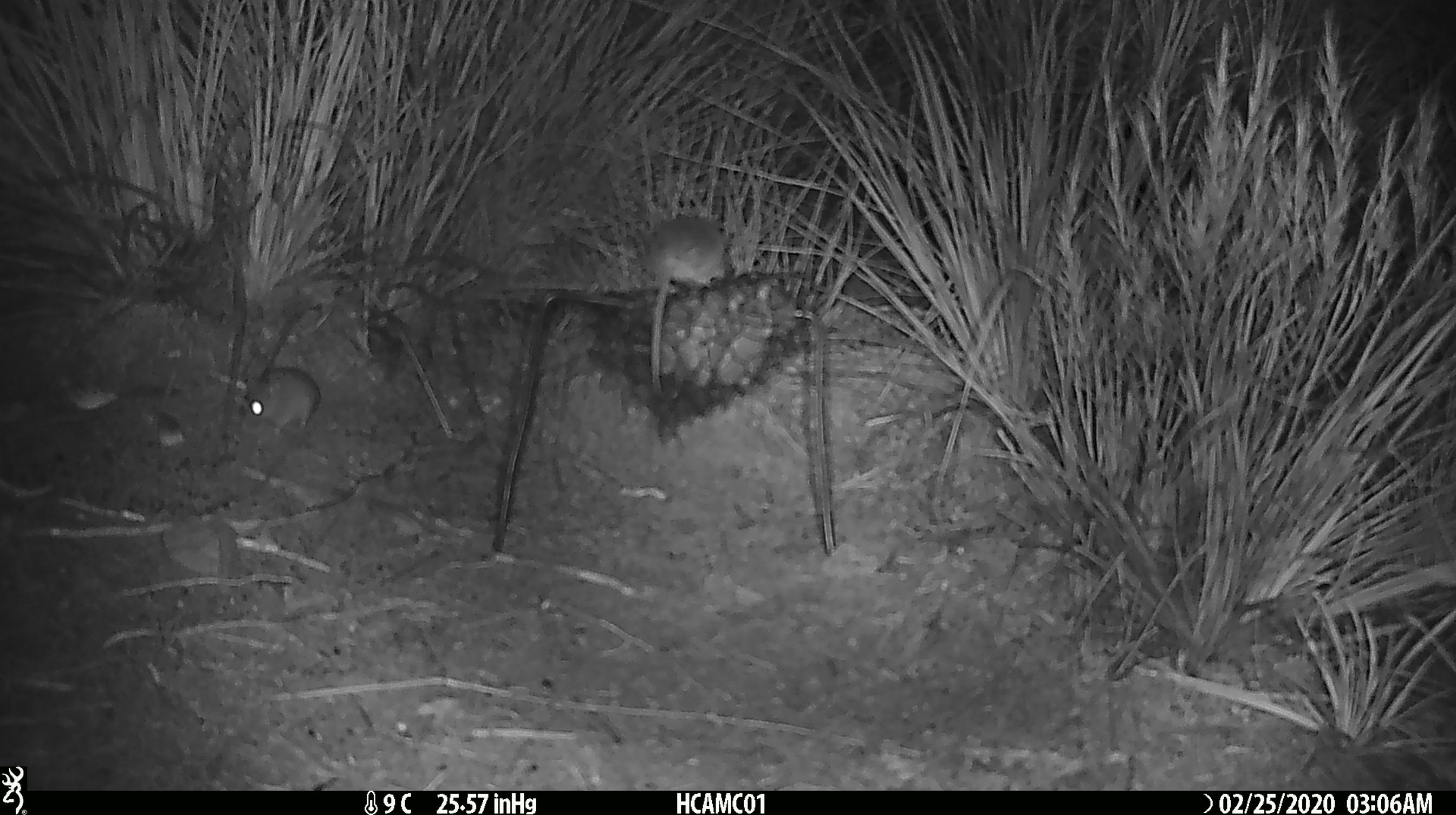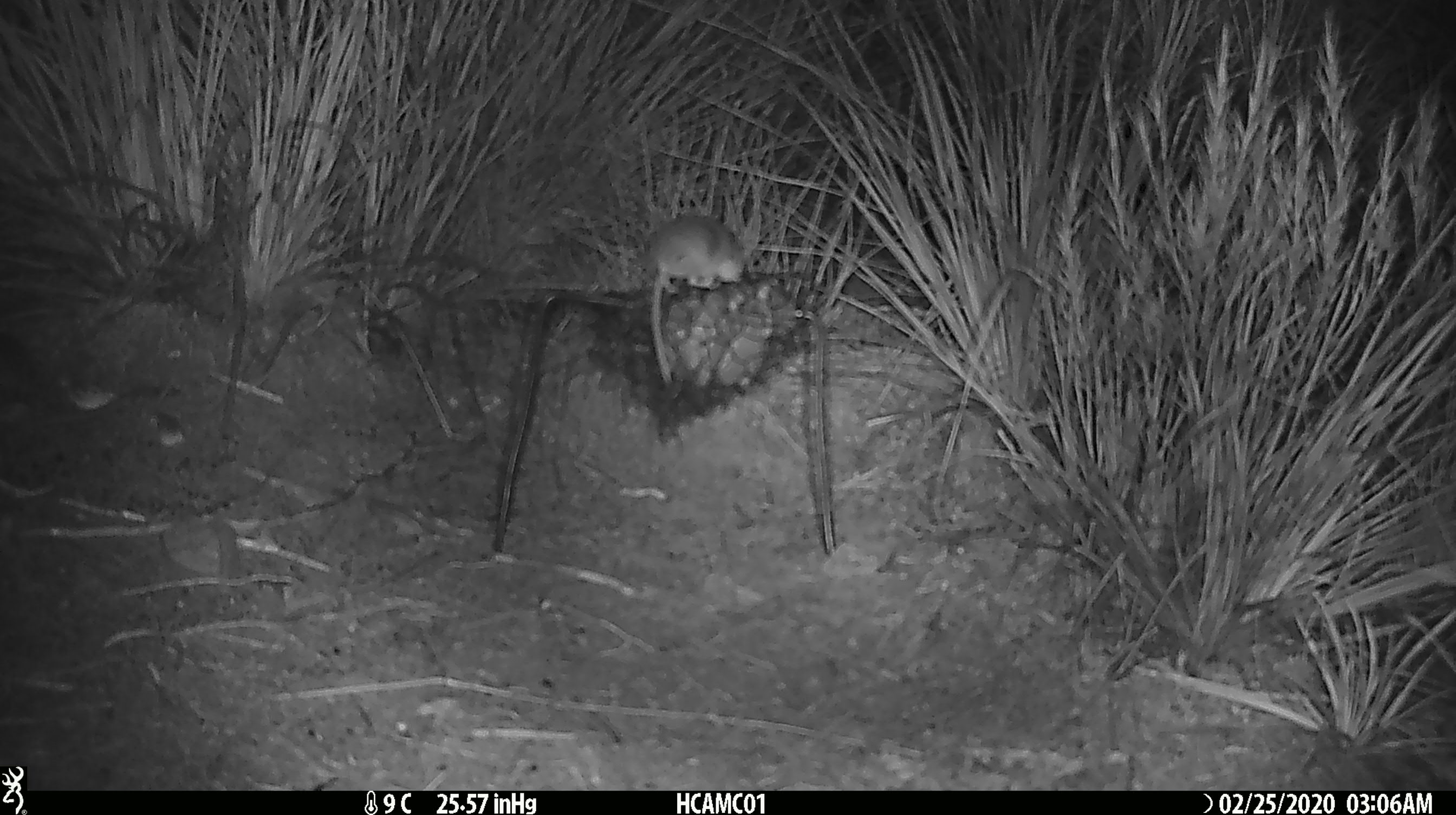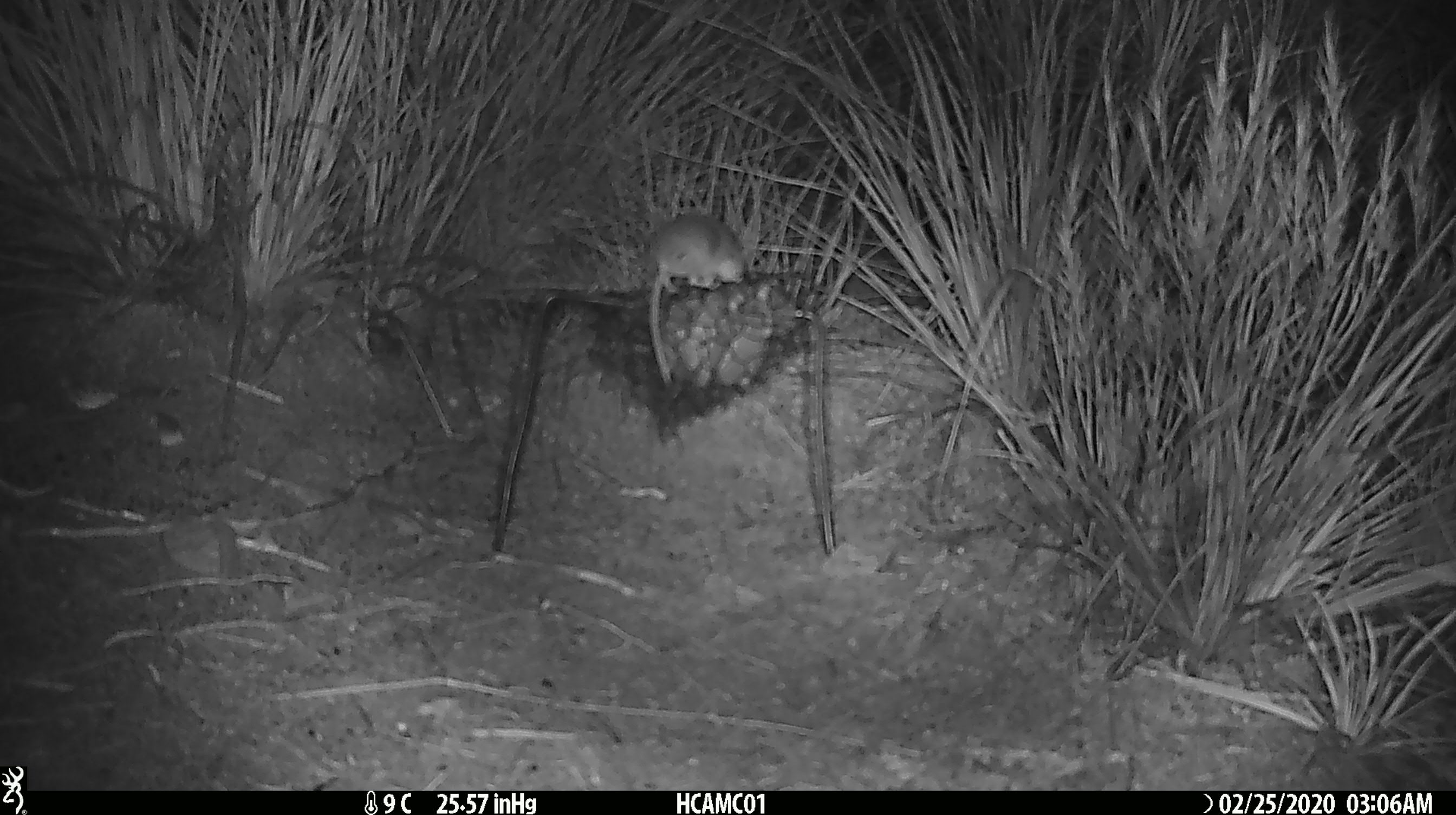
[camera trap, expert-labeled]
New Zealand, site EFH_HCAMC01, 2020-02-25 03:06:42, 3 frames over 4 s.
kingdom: Animalia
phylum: Chordata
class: Mammalia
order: Rodentia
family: Muridae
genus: Mus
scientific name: Mus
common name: mouse